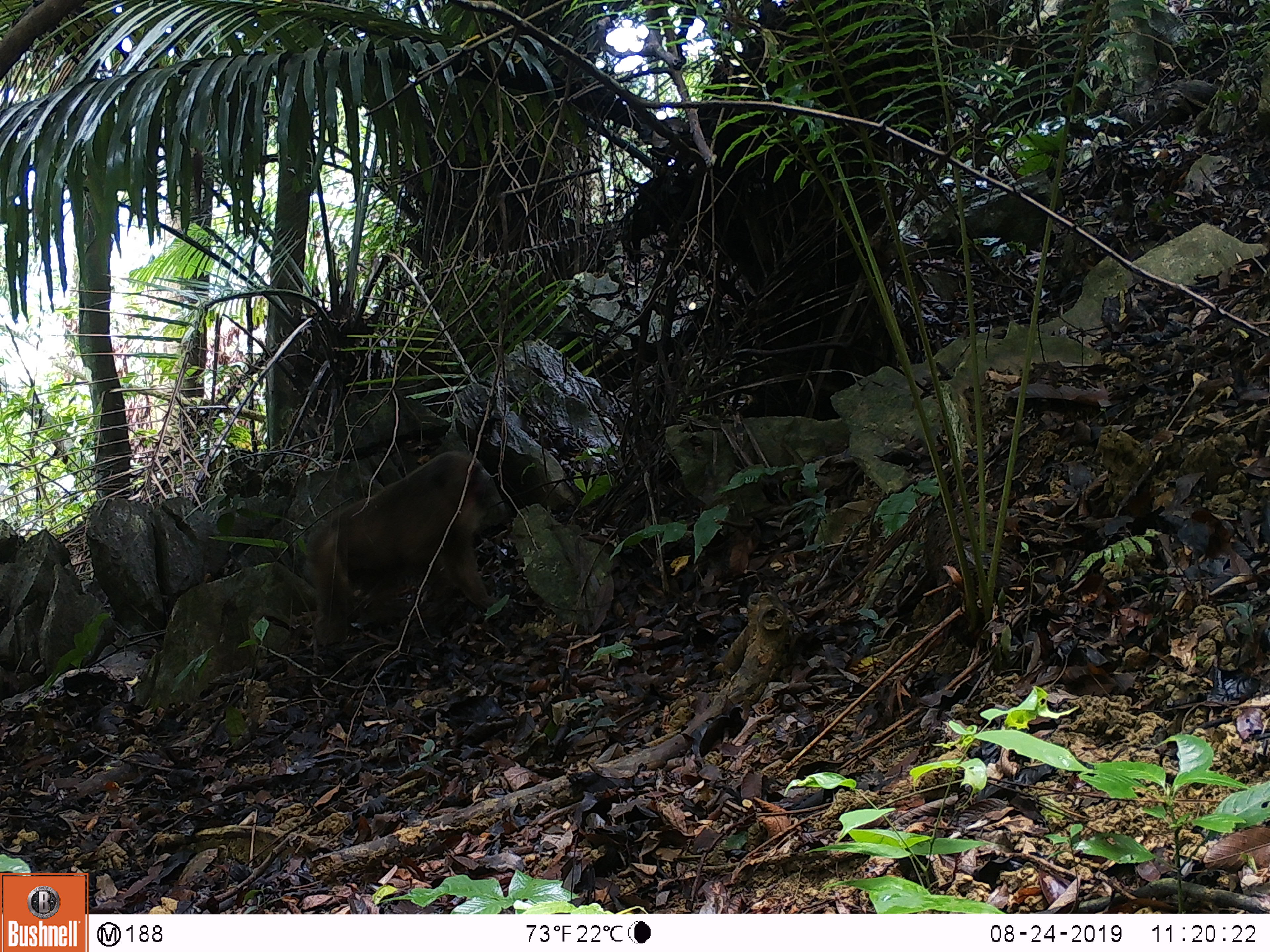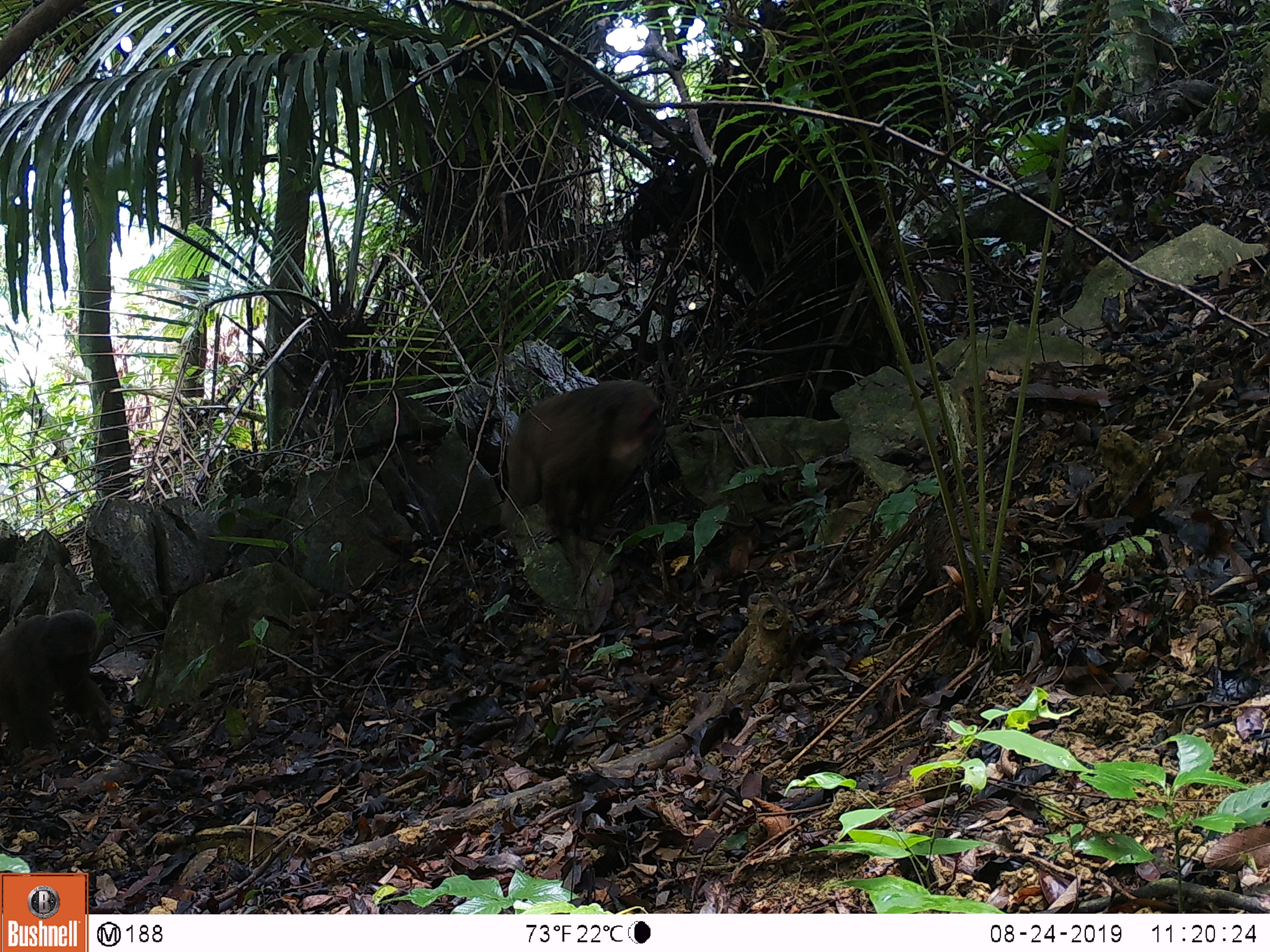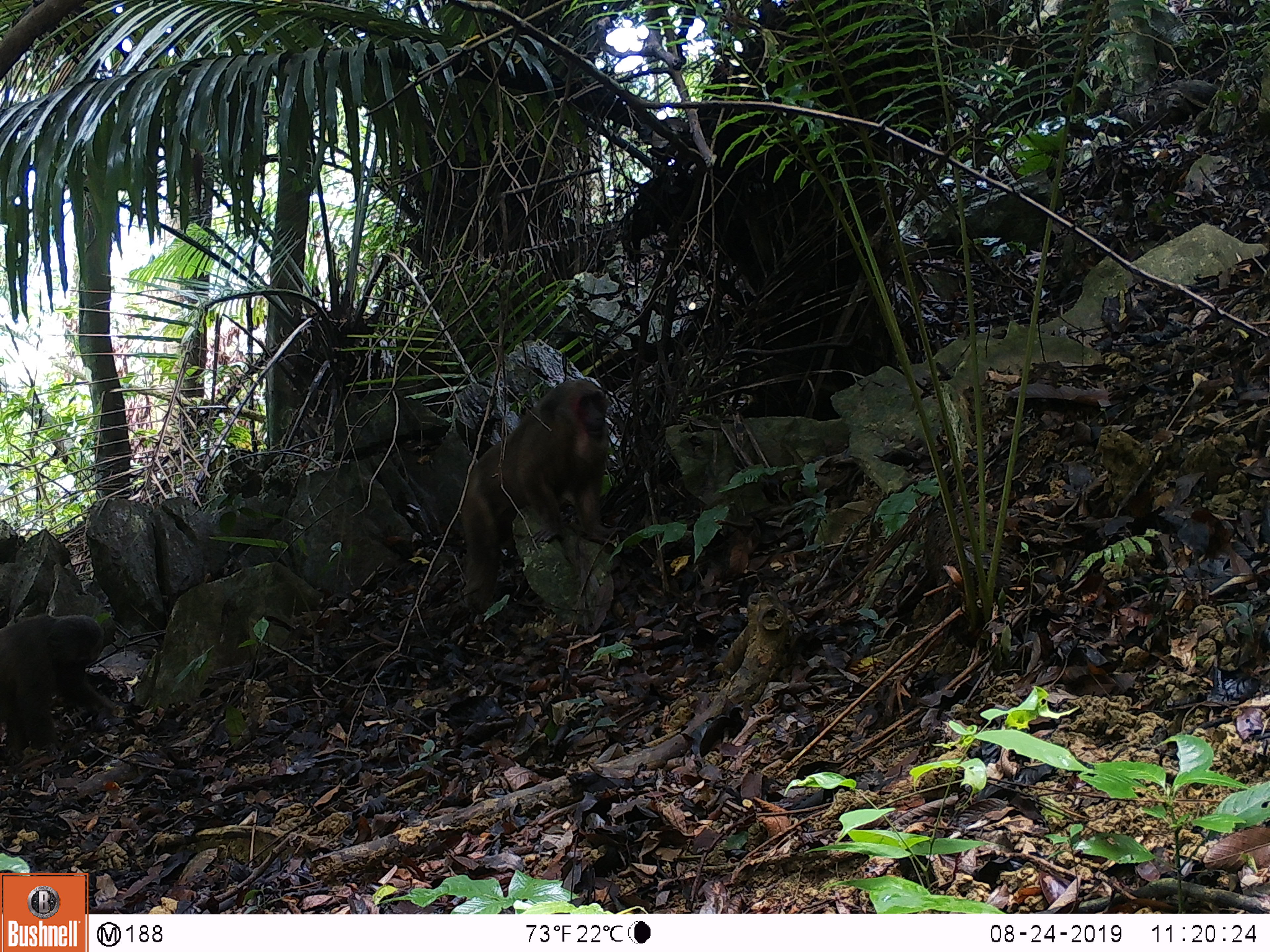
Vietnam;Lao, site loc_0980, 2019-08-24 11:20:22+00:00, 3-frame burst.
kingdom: Animalia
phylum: Chordata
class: Mammalia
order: Primates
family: Cercopithecidae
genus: Macaca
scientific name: Macaca arctoides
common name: stump-tailed macaque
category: stump tailed macaque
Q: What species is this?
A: Stump tailed macaque (stump-tailed macaque) (Macaca arctoides).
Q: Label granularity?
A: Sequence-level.